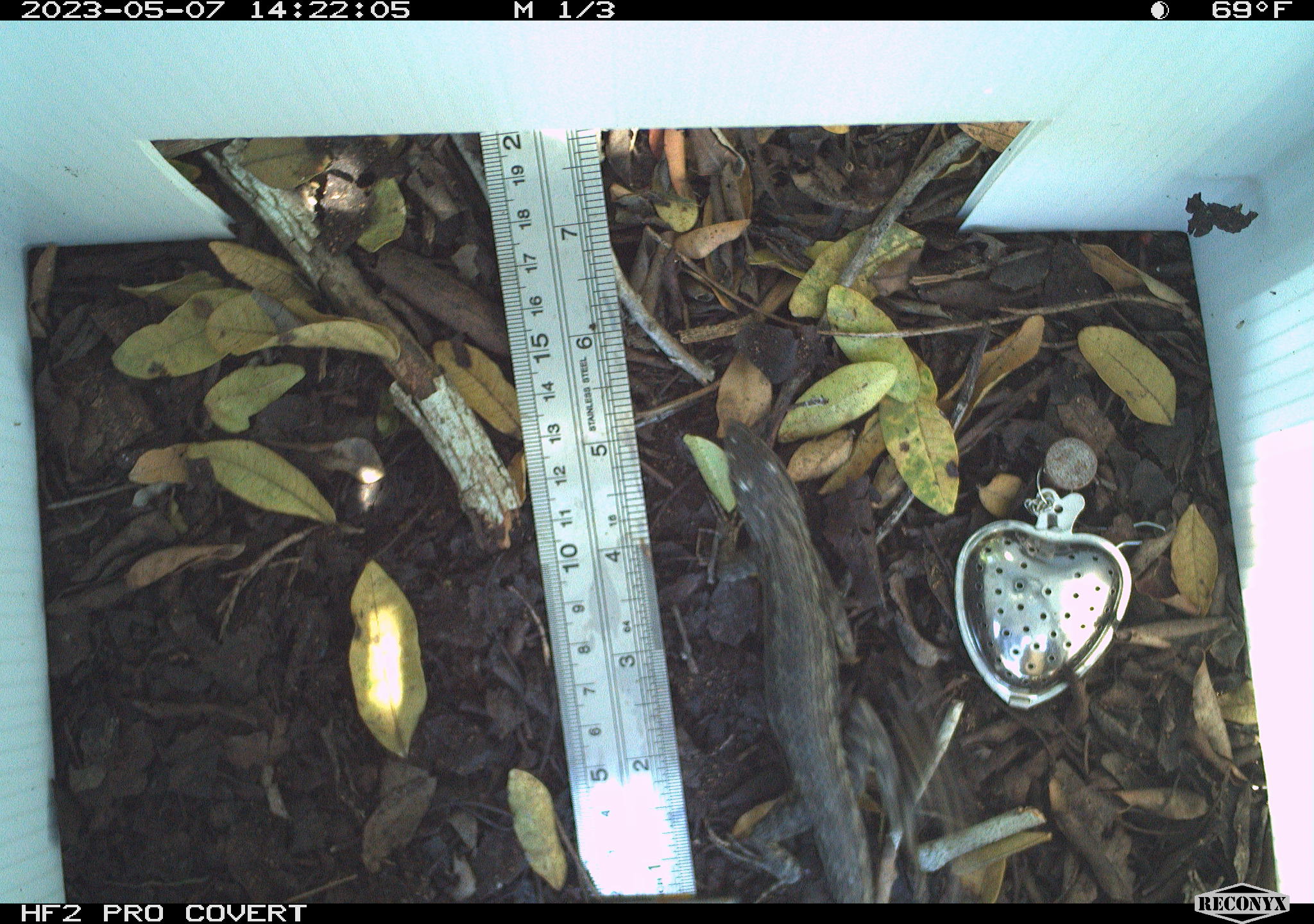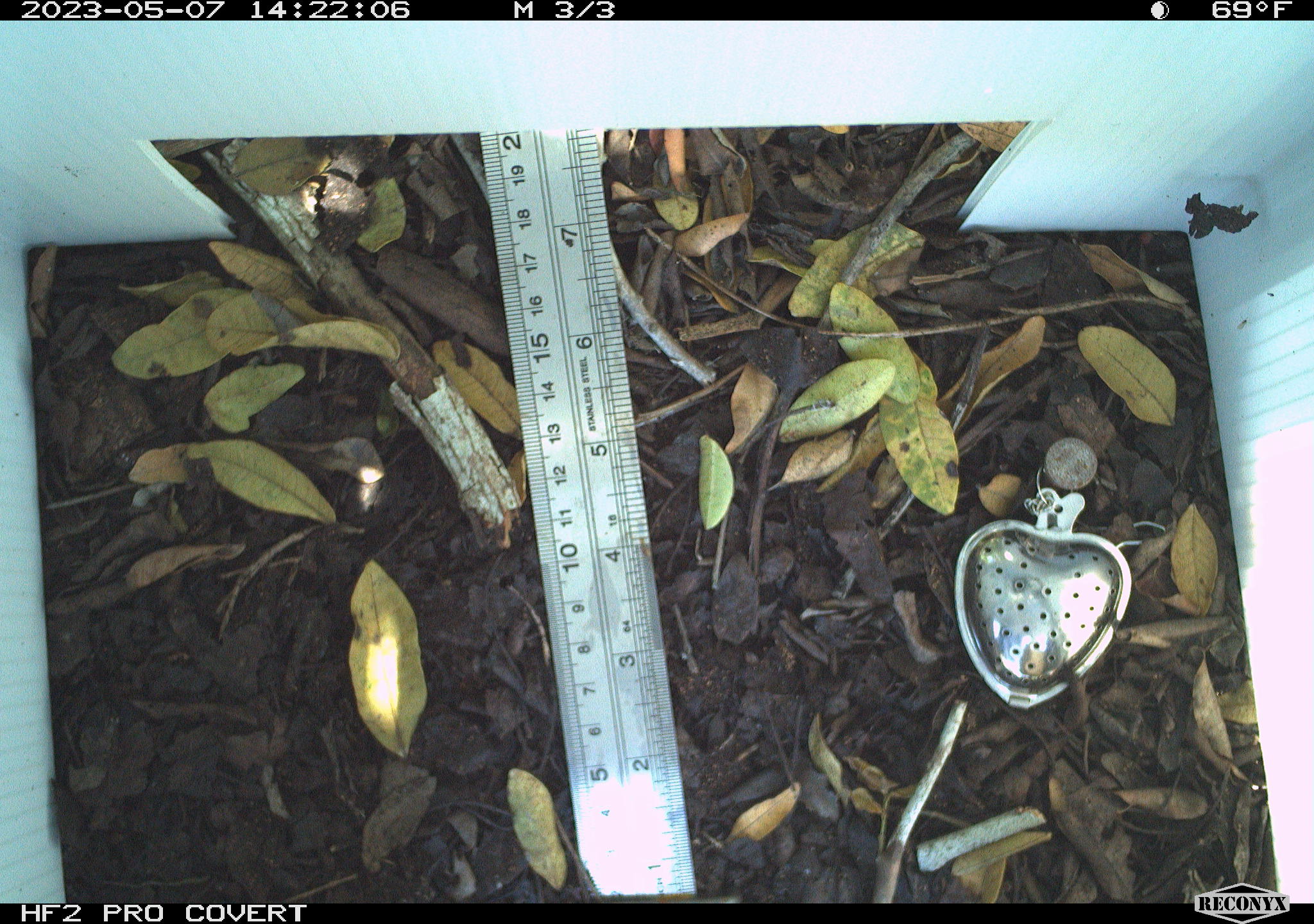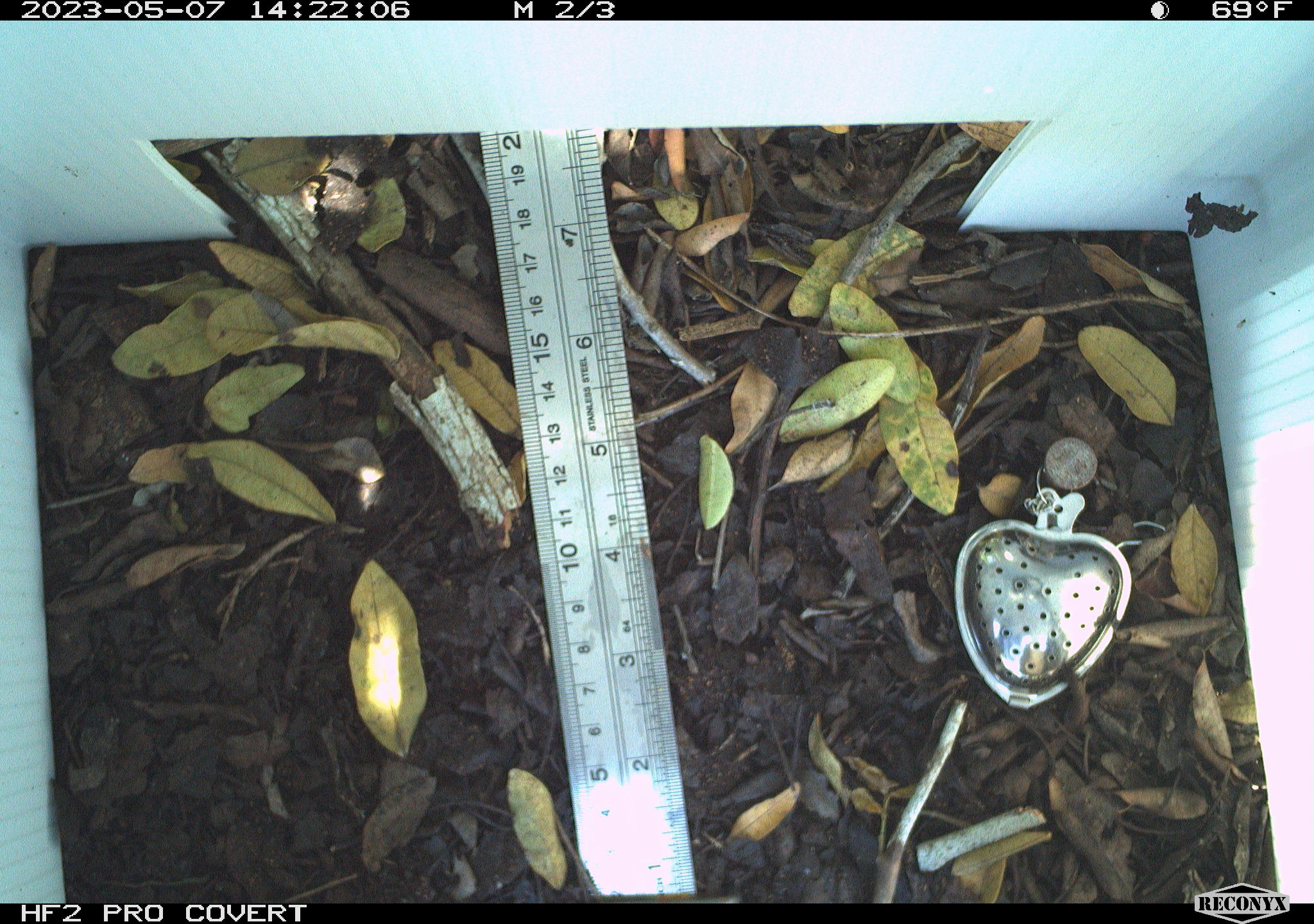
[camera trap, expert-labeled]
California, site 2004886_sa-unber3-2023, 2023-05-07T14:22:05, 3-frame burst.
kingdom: Animalia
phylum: Chordata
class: Reptilia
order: Squamata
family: Phrynosomatidae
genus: Sceloporus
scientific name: Sceloporus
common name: spiny lizards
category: sceloporus species